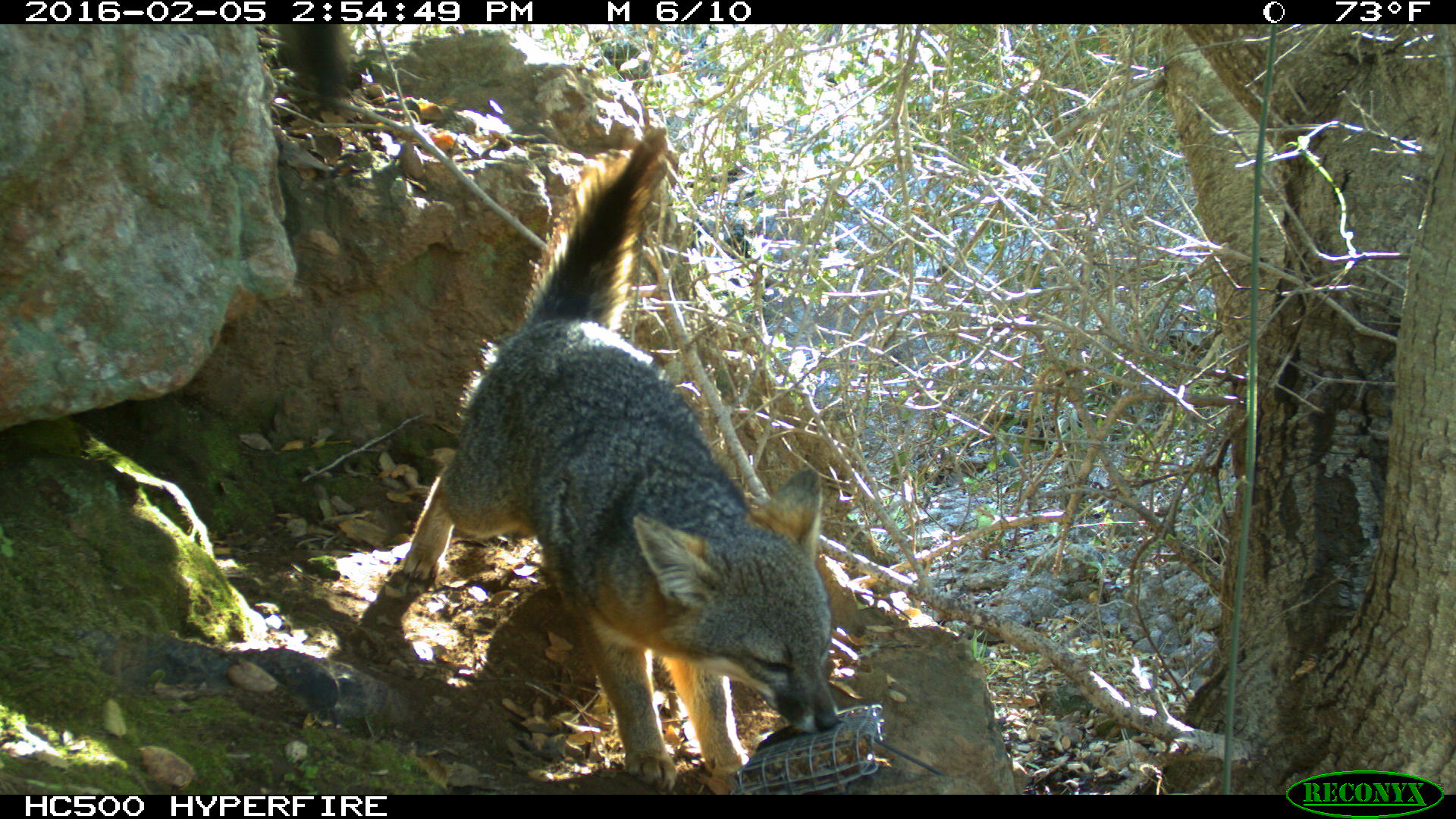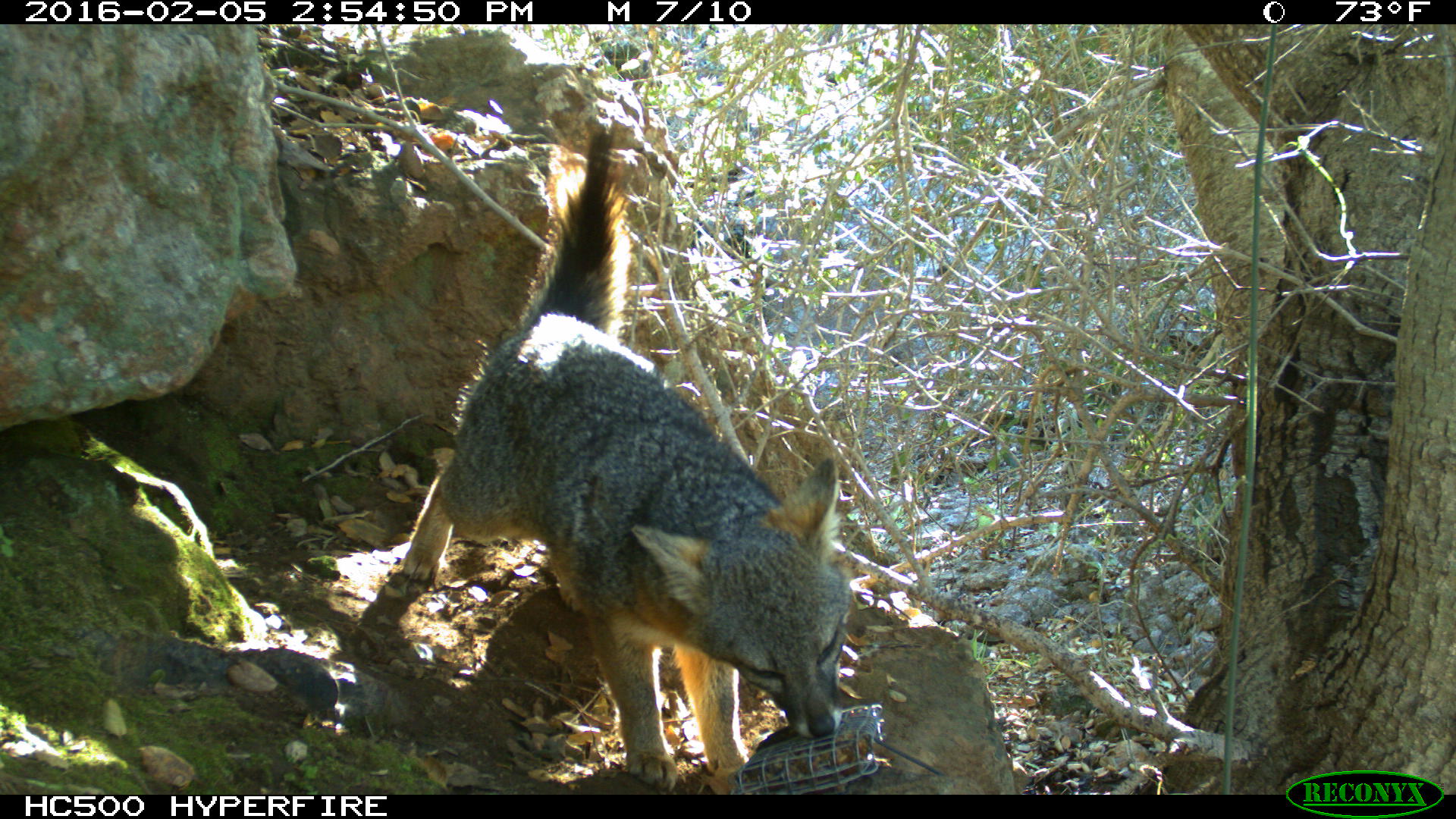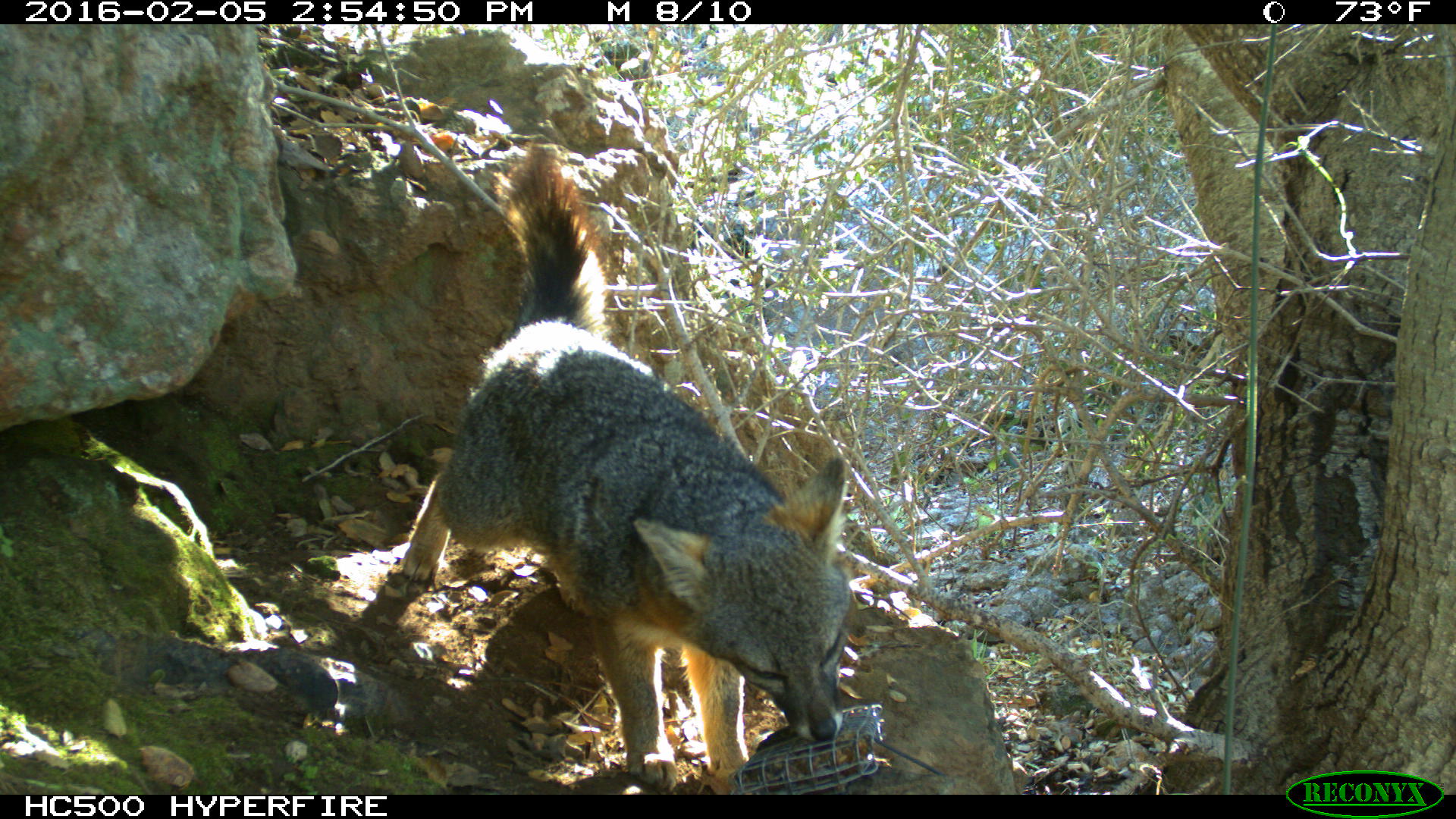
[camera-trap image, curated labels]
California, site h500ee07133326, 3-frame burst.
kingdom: Animalia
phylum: Chordata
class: Mammalia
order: Carnivora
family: Canidae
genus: Urocyon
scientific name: Urocyon littoralis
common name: island fox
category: fox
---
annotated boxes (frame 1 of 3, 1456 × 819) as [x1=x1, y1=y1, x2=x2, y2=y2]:
fox: [x1=388, y1=124, x2=836, y2=794]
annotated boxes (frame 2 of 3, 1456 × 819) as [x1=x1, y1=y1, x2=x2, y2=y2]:
fox: [x1=399, y1=106, x2=852, y2=795]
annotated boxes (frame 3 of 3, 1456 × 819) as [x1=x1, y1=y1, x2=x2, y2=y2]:
fox: [x1=400, y1=149, x2=846, y2=789]